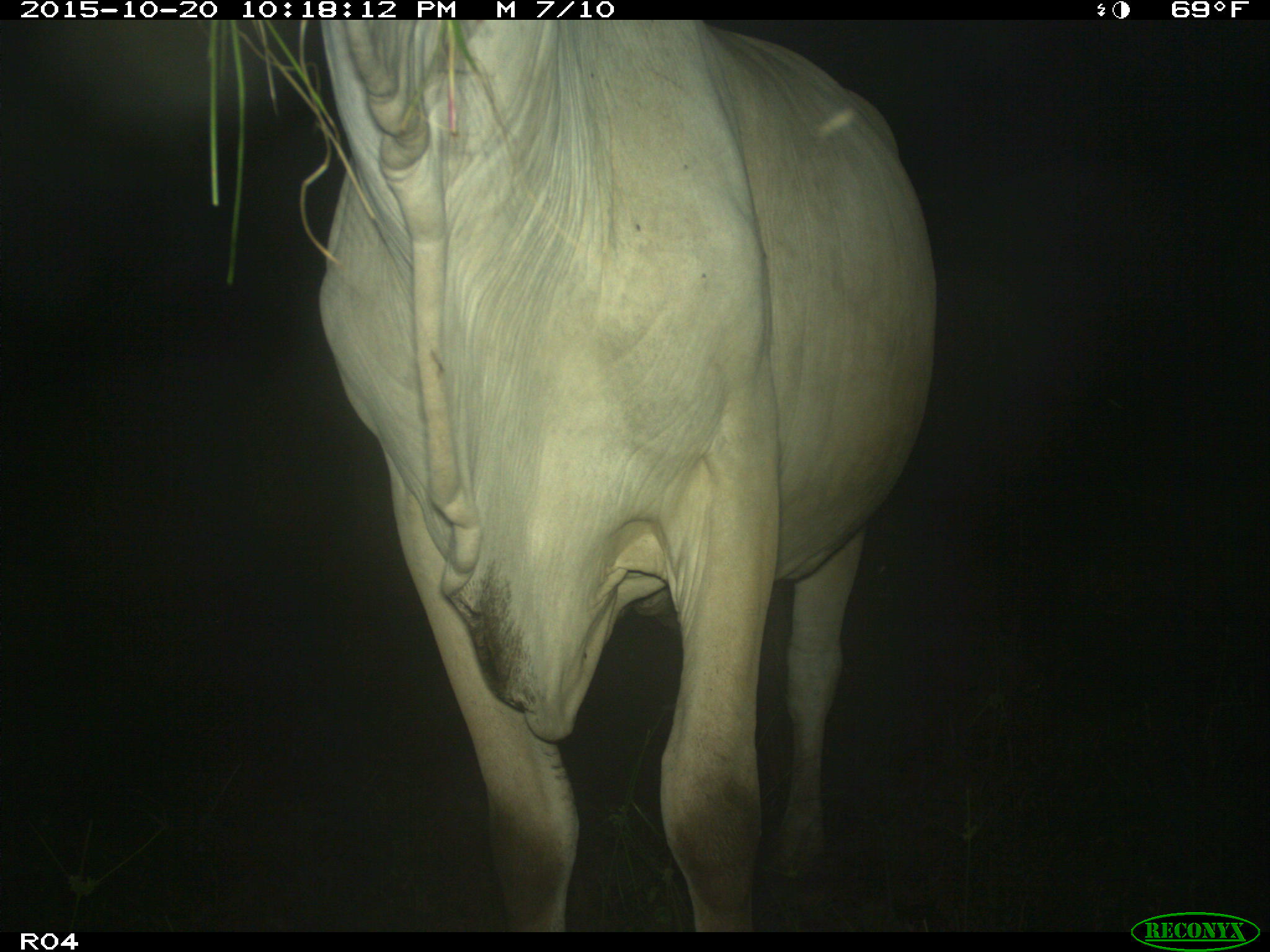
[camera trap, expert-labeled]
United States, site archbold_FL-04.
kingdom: Animalia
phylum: Chordata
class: Mammalia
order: Artiodactyla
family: Bovidae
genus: Bos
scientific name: Bos taurus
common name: domestic cow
Bos taurus (domestic cow).